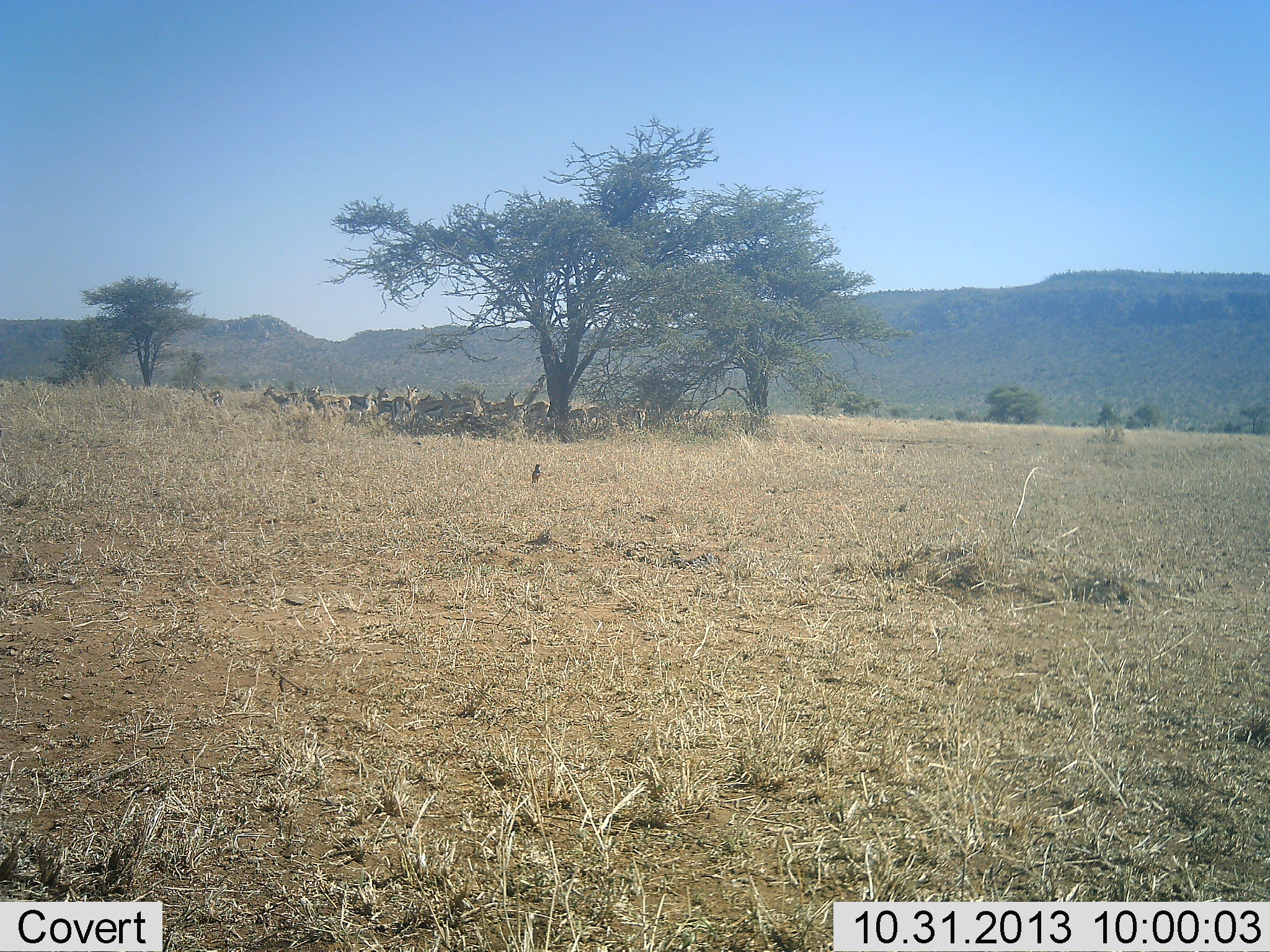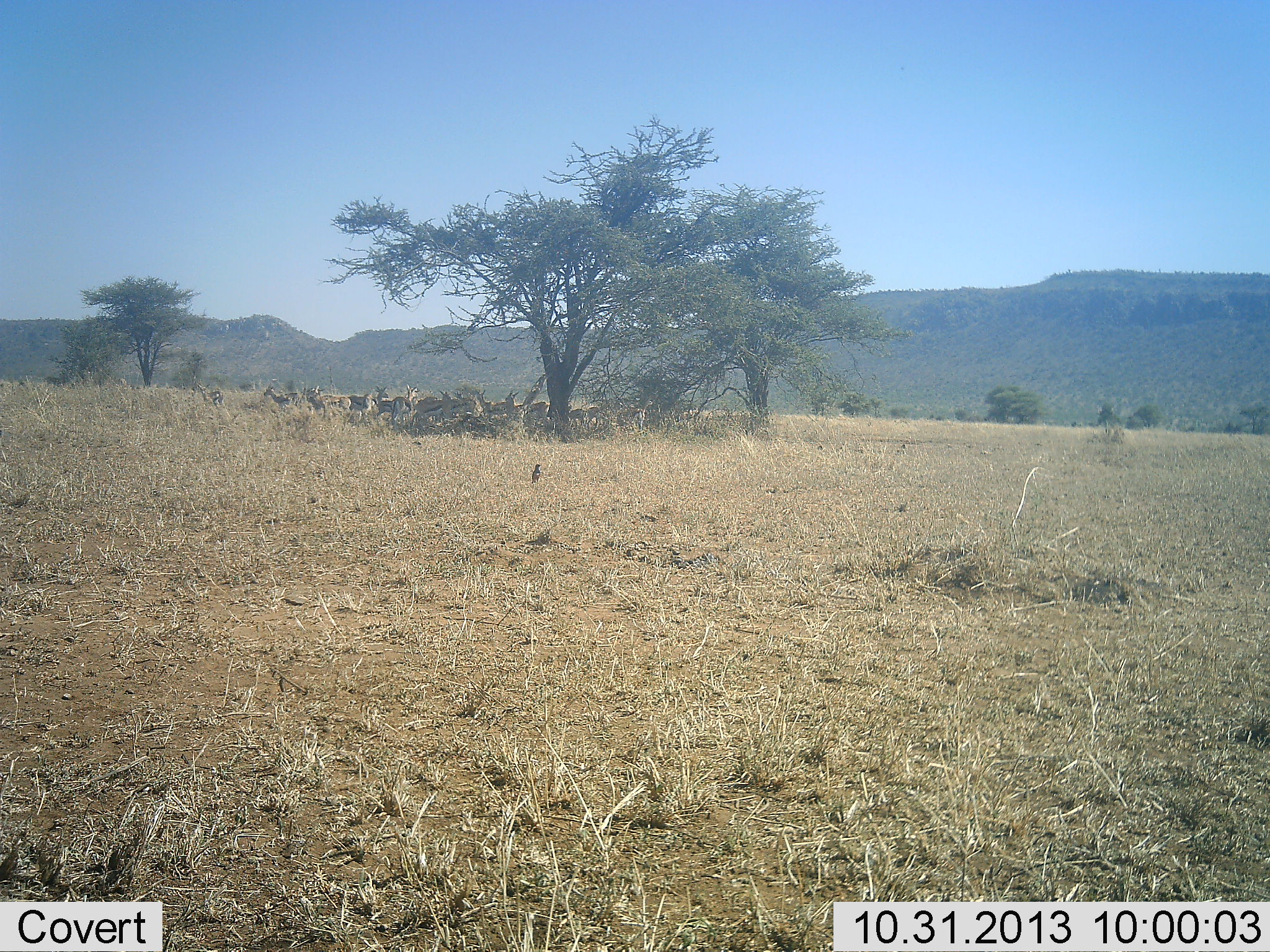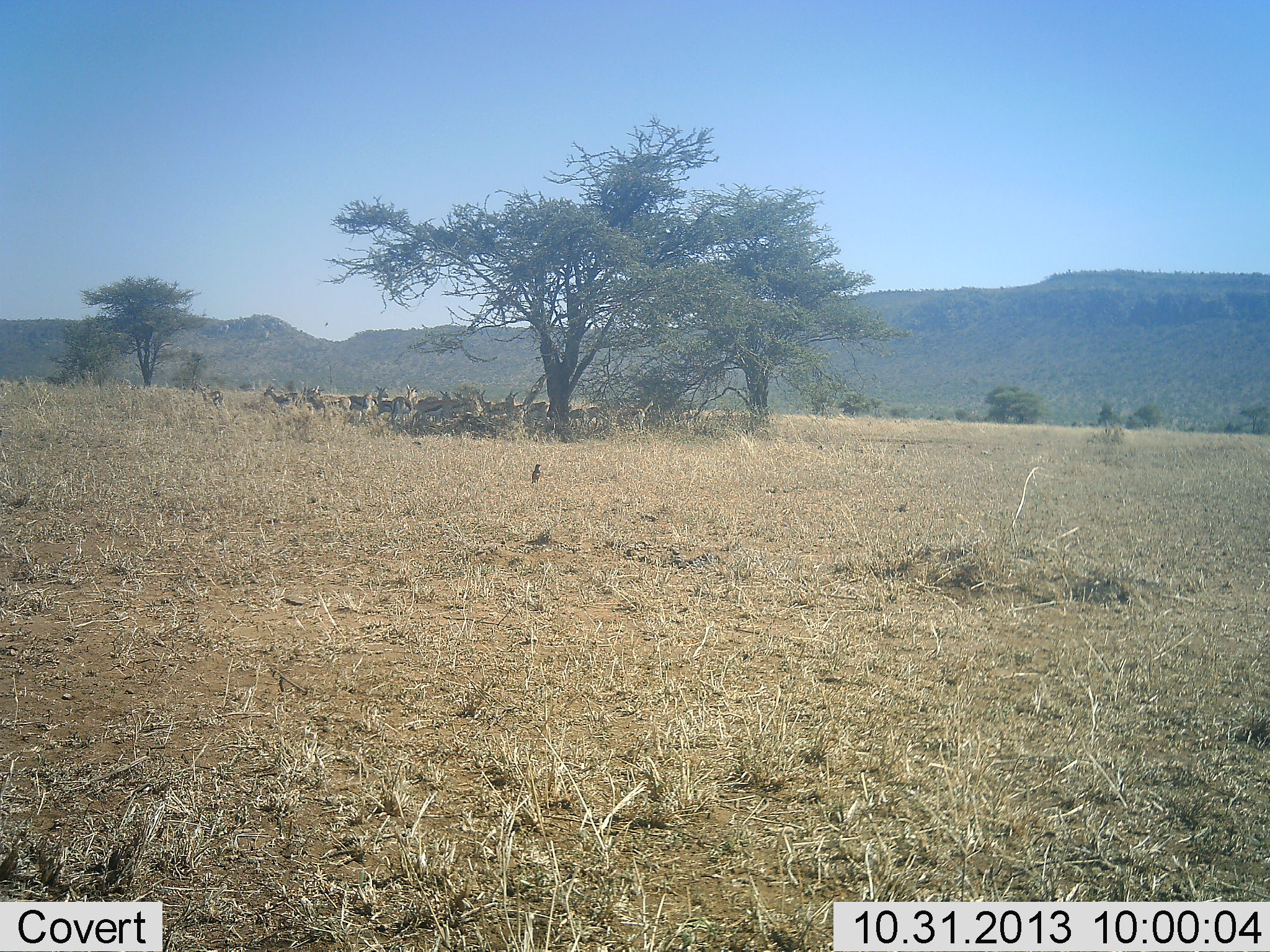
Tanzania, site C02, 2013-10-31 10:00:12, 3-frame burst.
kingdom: Animalia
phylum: Chordata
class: Mammalia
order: Artiodactyla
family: Bovidae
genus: Eudorcas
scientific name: Eudorcas thomsonii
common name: thomson's gazelle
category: gazellethomsons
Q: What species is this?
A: Gazellethomsons (thomson's gazelle) (Eudorcas thomsonii).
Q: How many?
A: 11-50.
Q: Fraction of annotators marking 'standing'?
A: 87%.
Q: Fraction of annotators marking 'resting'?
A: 73%.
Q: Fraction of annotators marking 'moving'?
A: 0%.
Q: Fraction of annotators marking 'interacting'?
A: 0%.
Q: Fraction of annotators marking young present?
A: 0%.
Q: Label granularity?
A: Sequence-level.